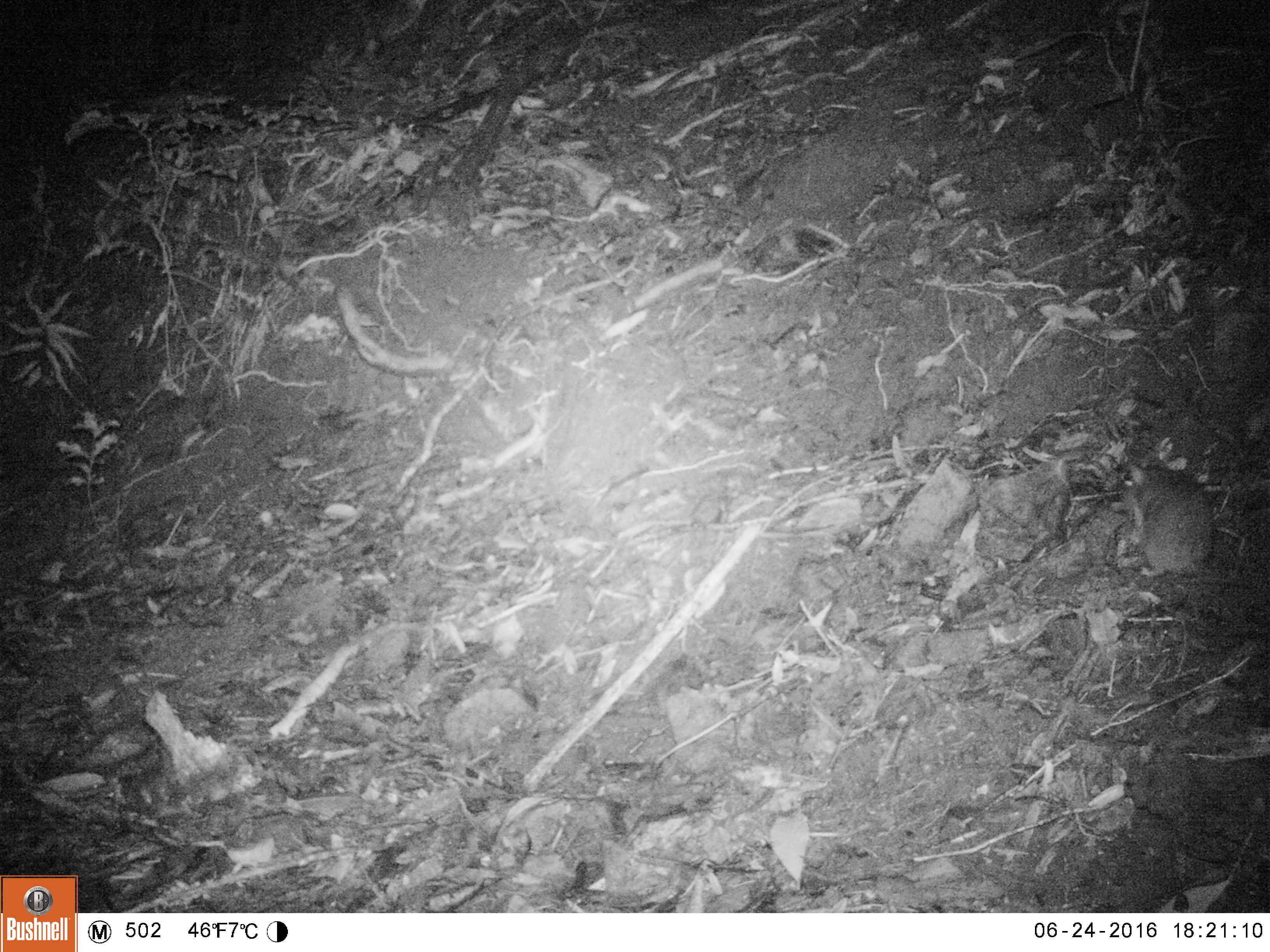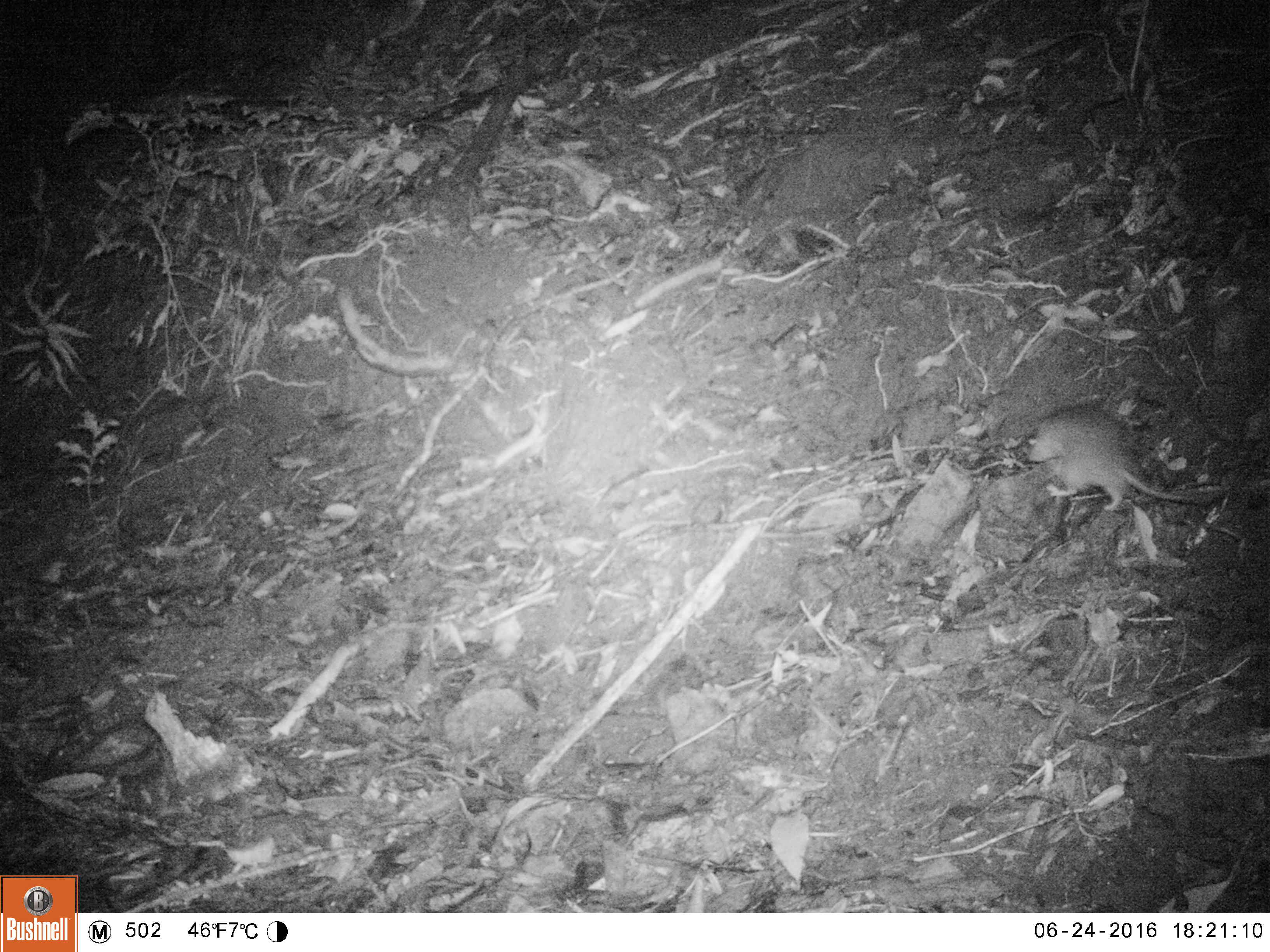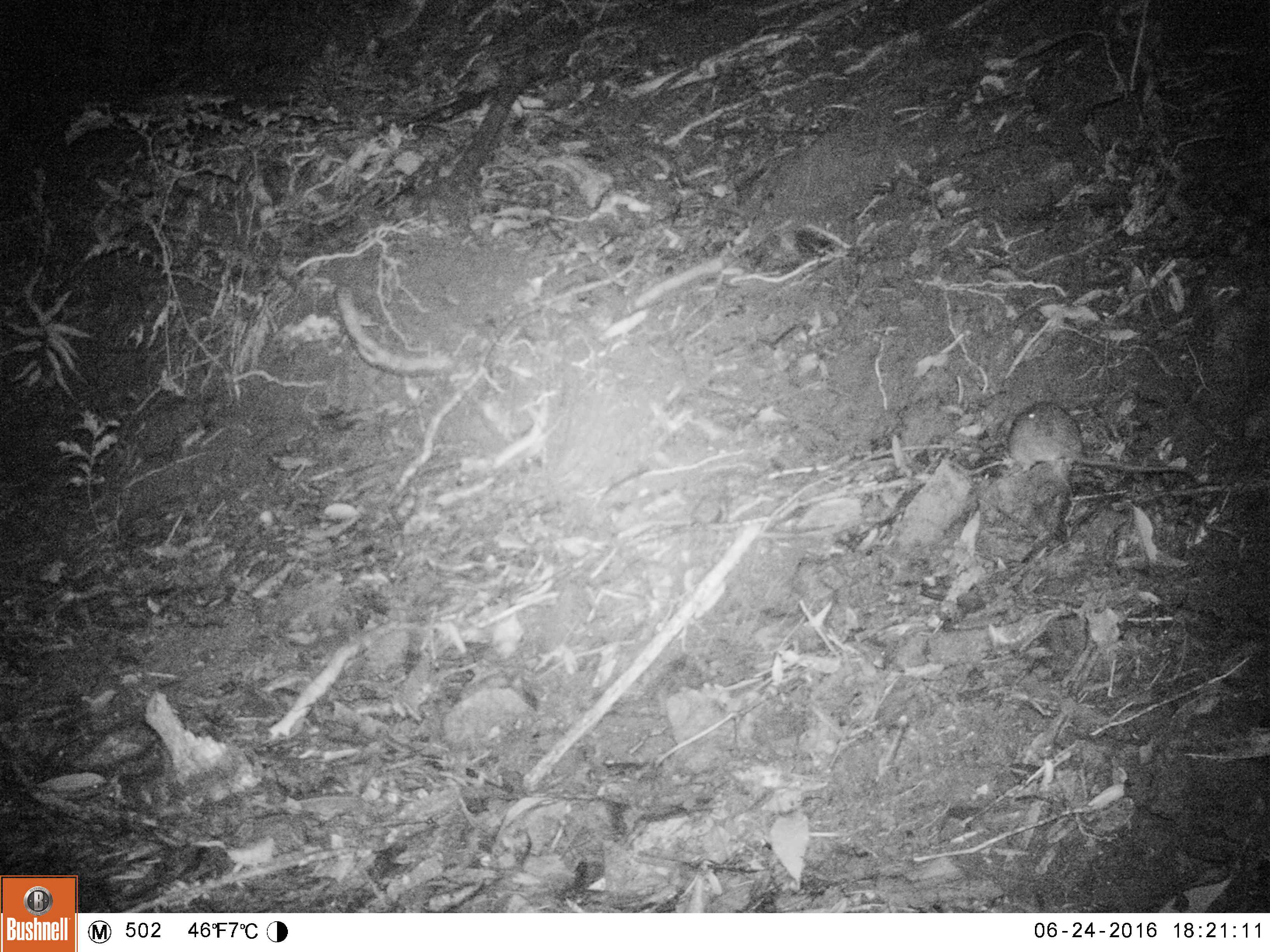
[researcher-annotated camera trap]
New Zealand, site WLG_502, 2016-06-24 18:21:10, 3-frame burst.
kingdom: Animalia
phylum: Chordata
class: Mammalia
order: Rodentia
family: Muridae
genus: Rattus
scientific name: Rattus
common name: rat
Rat (Rattus).